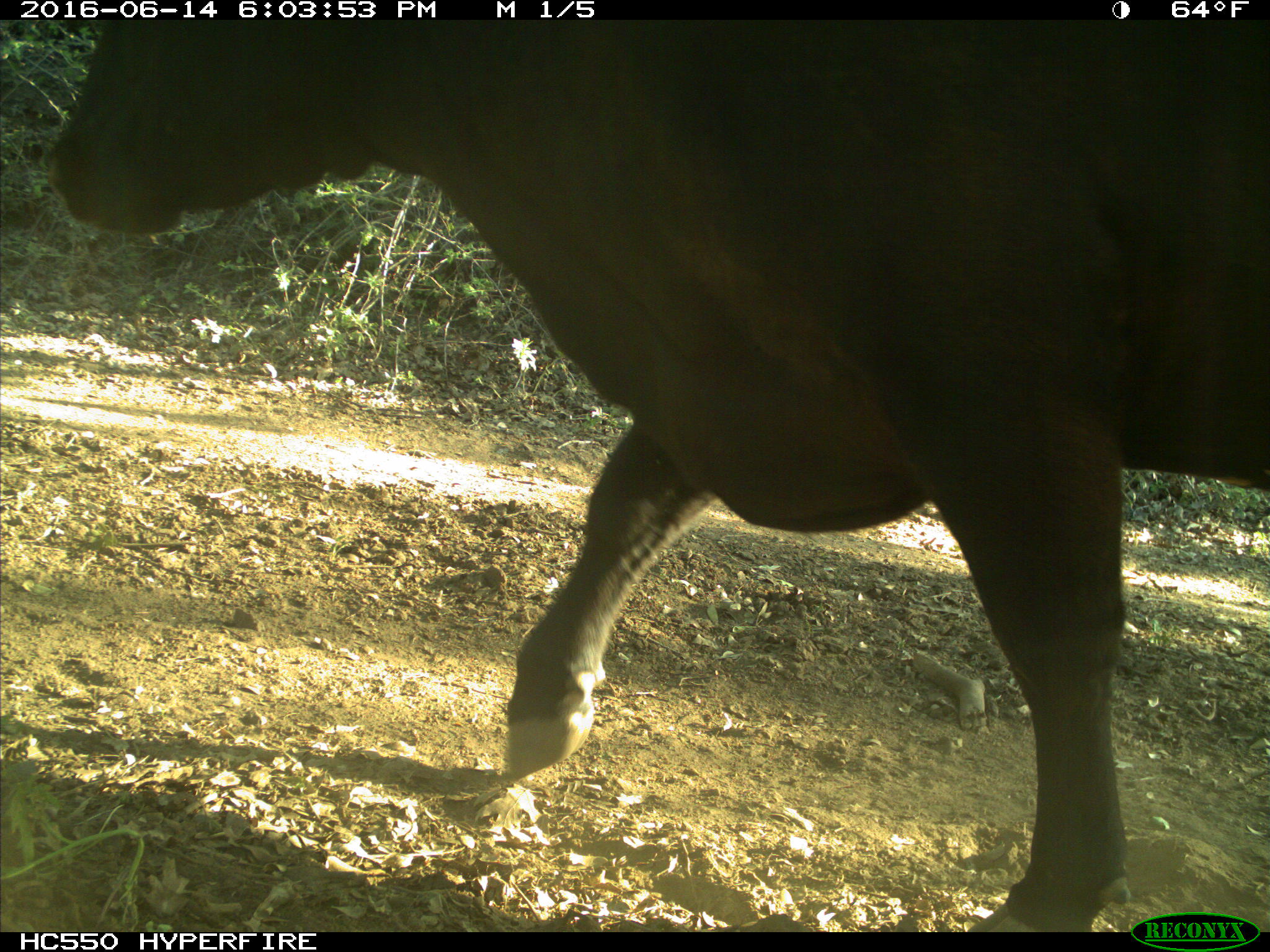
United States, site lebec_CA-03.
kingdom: Animalia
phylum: Chordata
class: Mammalia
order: Artiodactyla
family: Bovidae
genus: Bos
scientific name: Bos taurus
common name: domestic cow